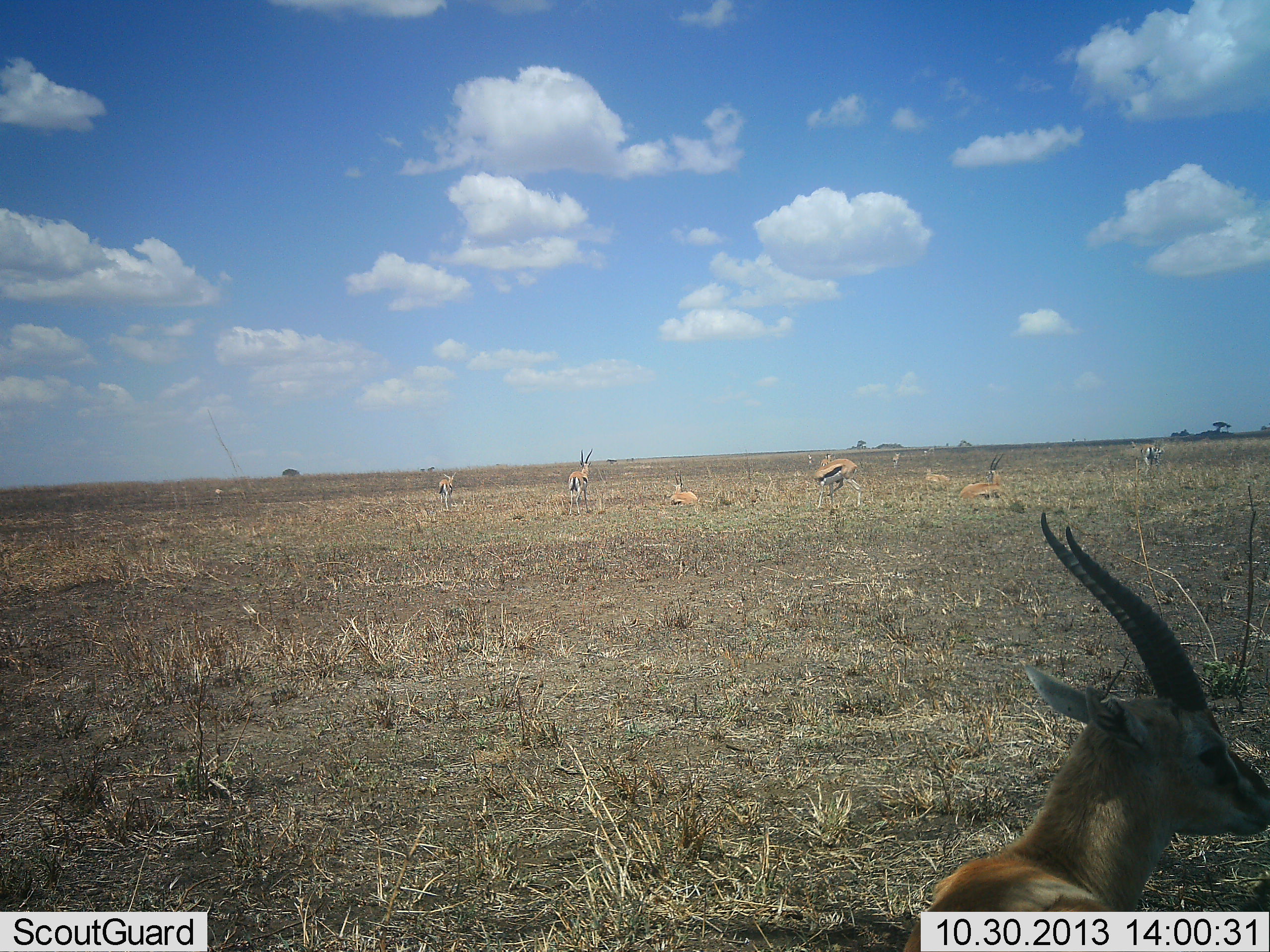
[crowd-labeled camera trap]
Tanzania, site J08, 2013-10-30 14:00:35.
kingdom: Animalia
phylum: Chordata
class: Mammalia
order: Artiodactyla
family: Bovidae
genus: Eudorcas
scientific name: Eudorcas thomsonii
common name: thomson's gazelle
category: gazellethomsons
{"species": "gazellethomsons (thomson's gazelle) (Eudorcas thomsonii)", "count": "8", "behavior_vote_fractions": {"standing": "91%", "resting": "73%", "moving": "9%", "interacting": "0%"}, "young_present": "0%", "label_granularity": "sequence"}